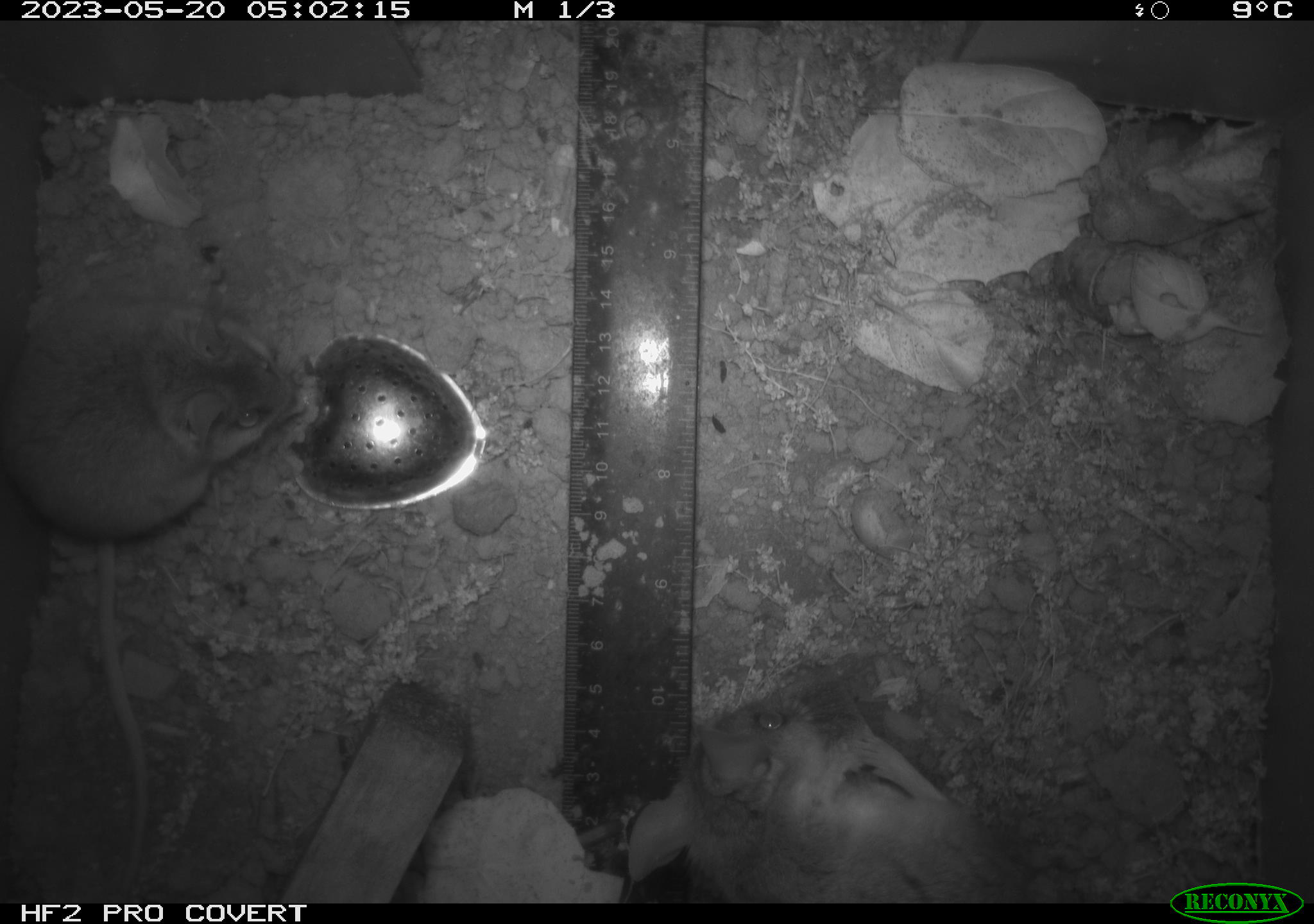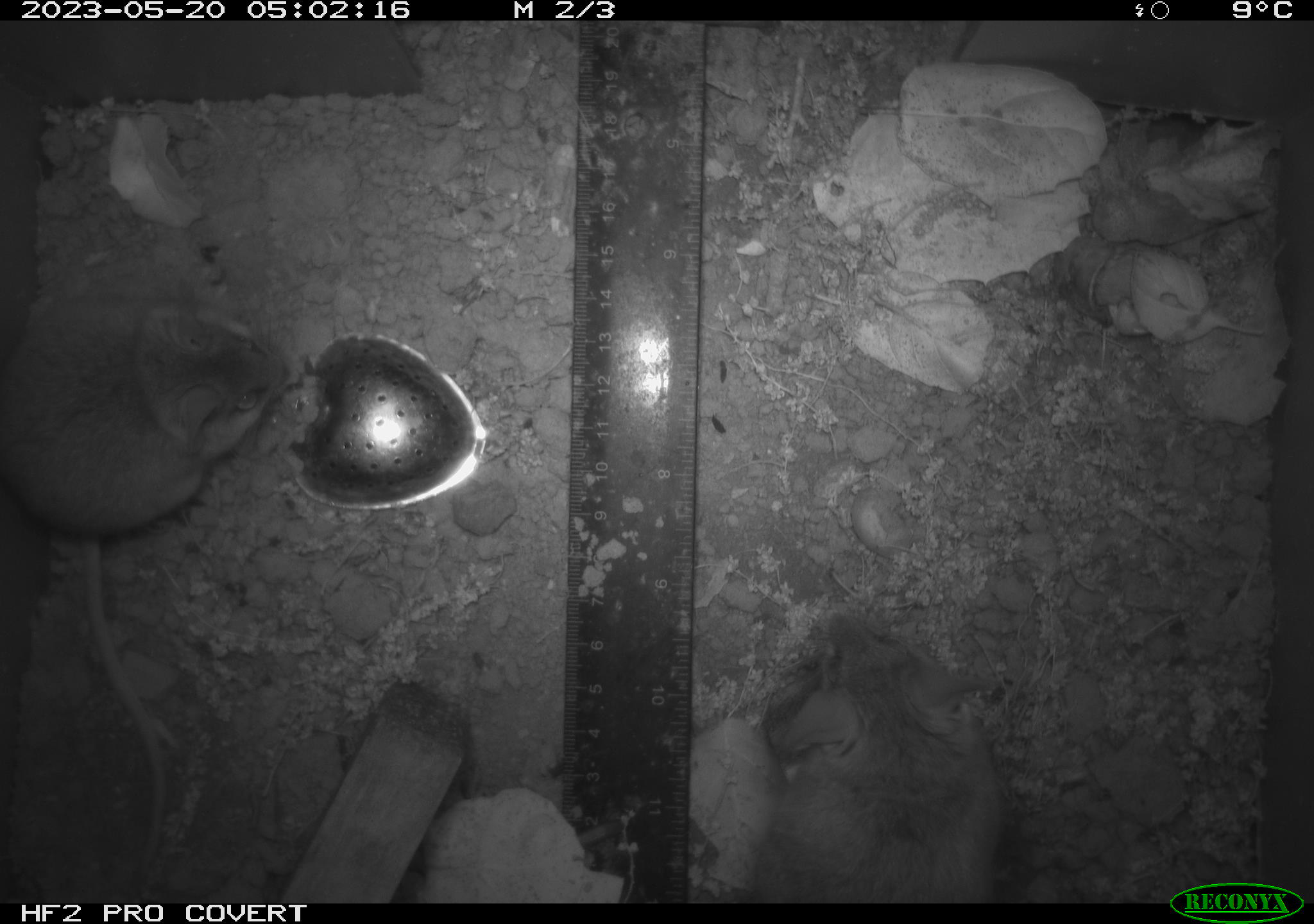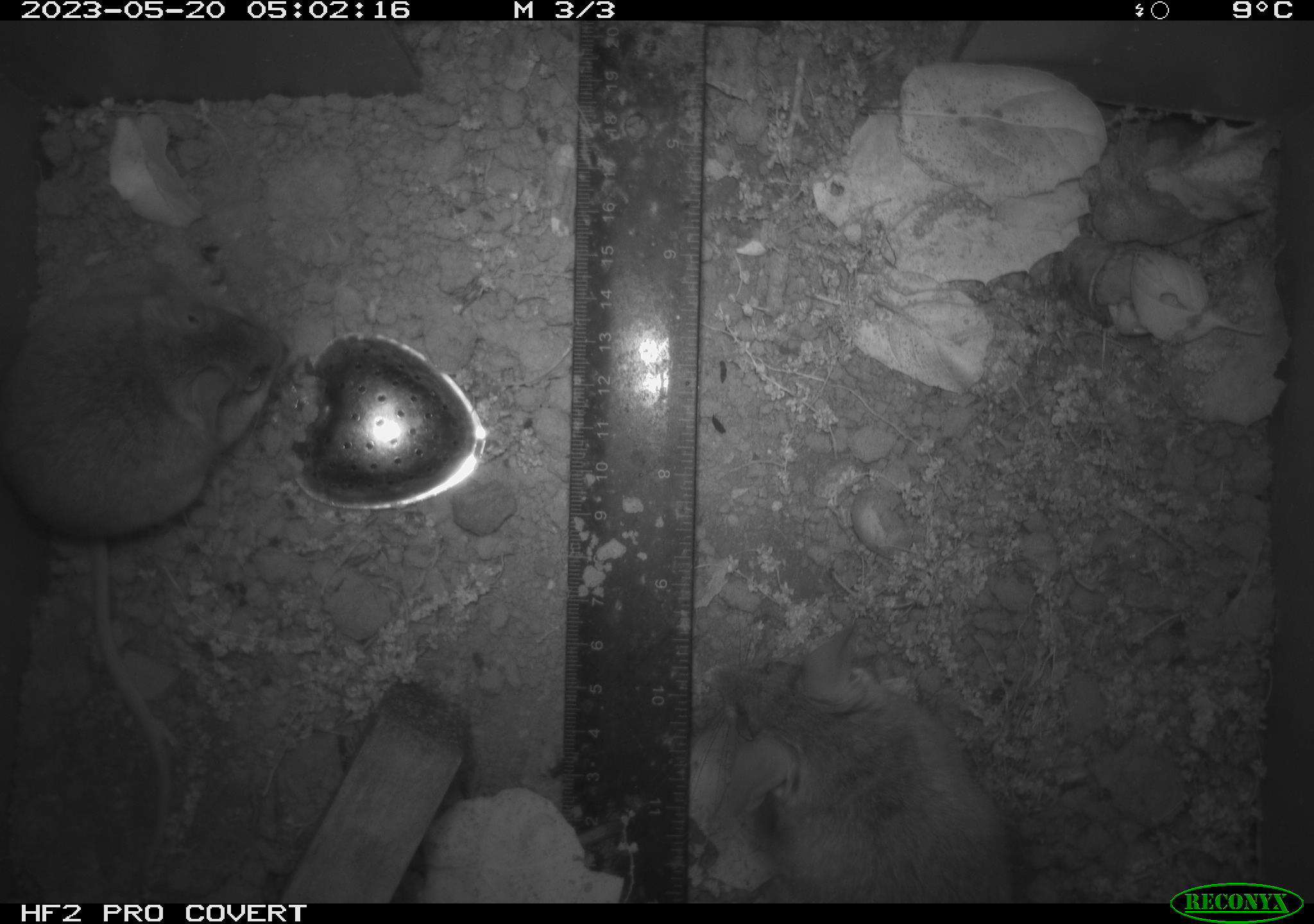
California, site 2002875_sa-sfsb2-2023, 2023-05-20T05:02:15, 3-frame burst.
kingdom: Animalia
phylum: Chordata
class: Mammalia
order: Rodentia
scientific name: Rodentia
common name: mouse species